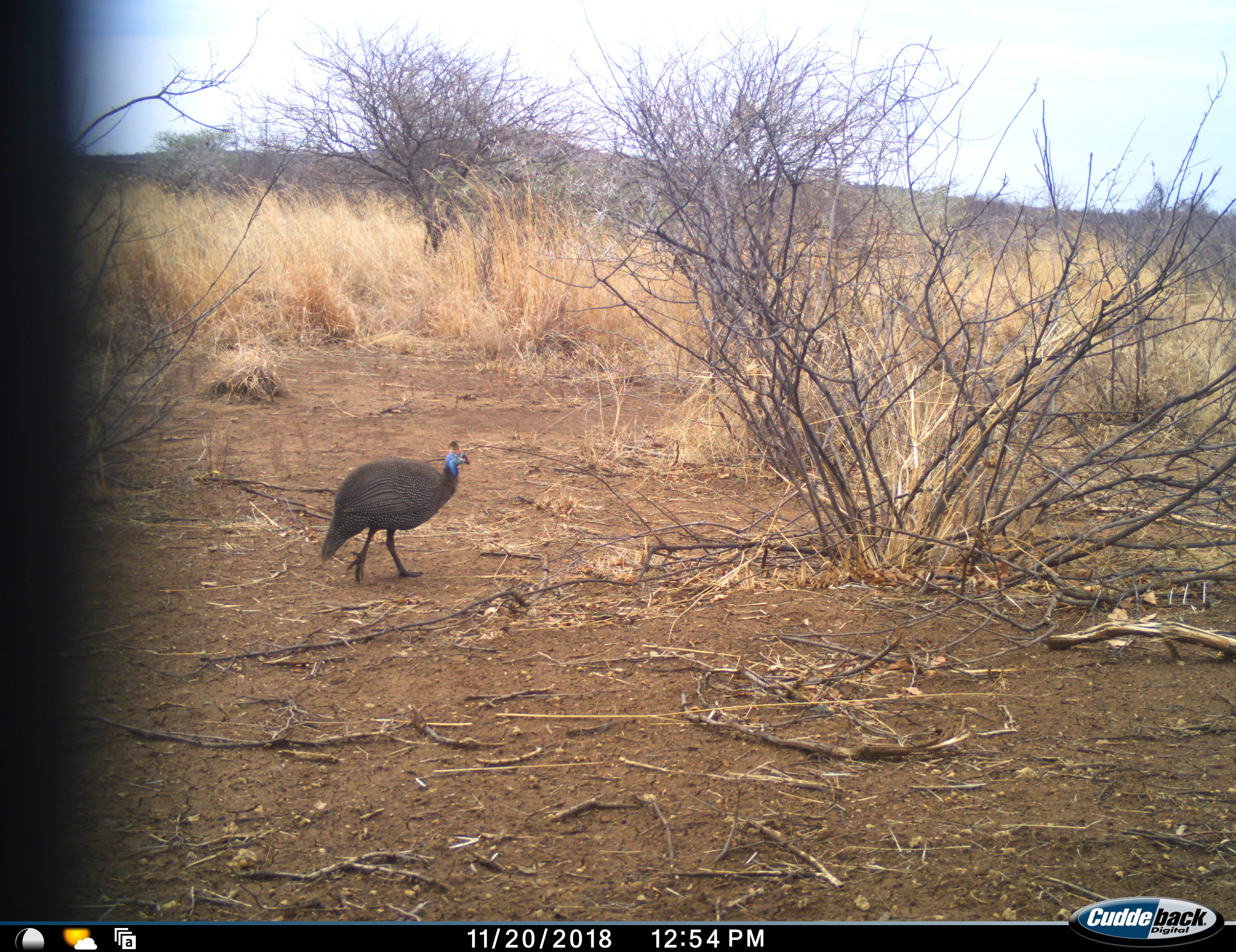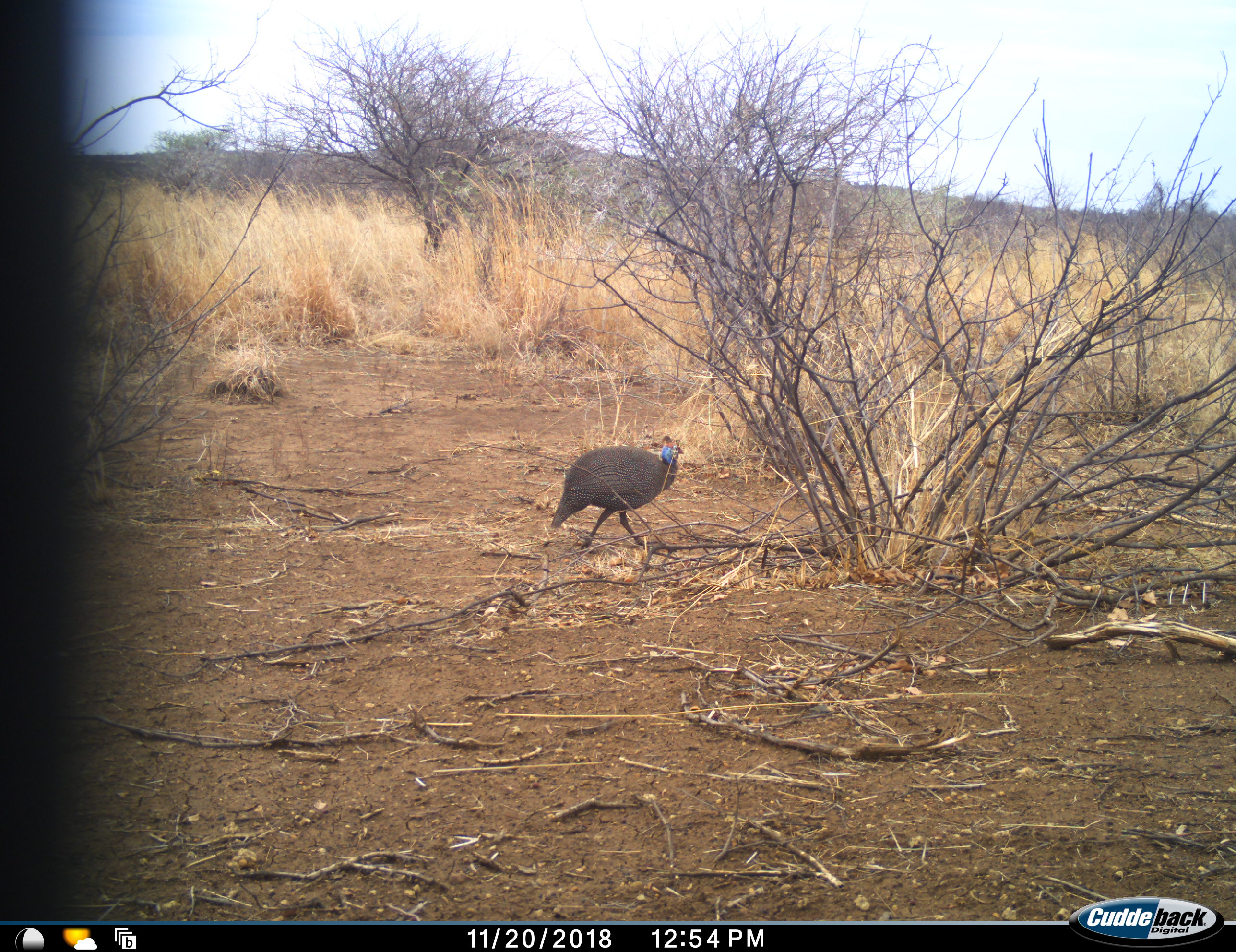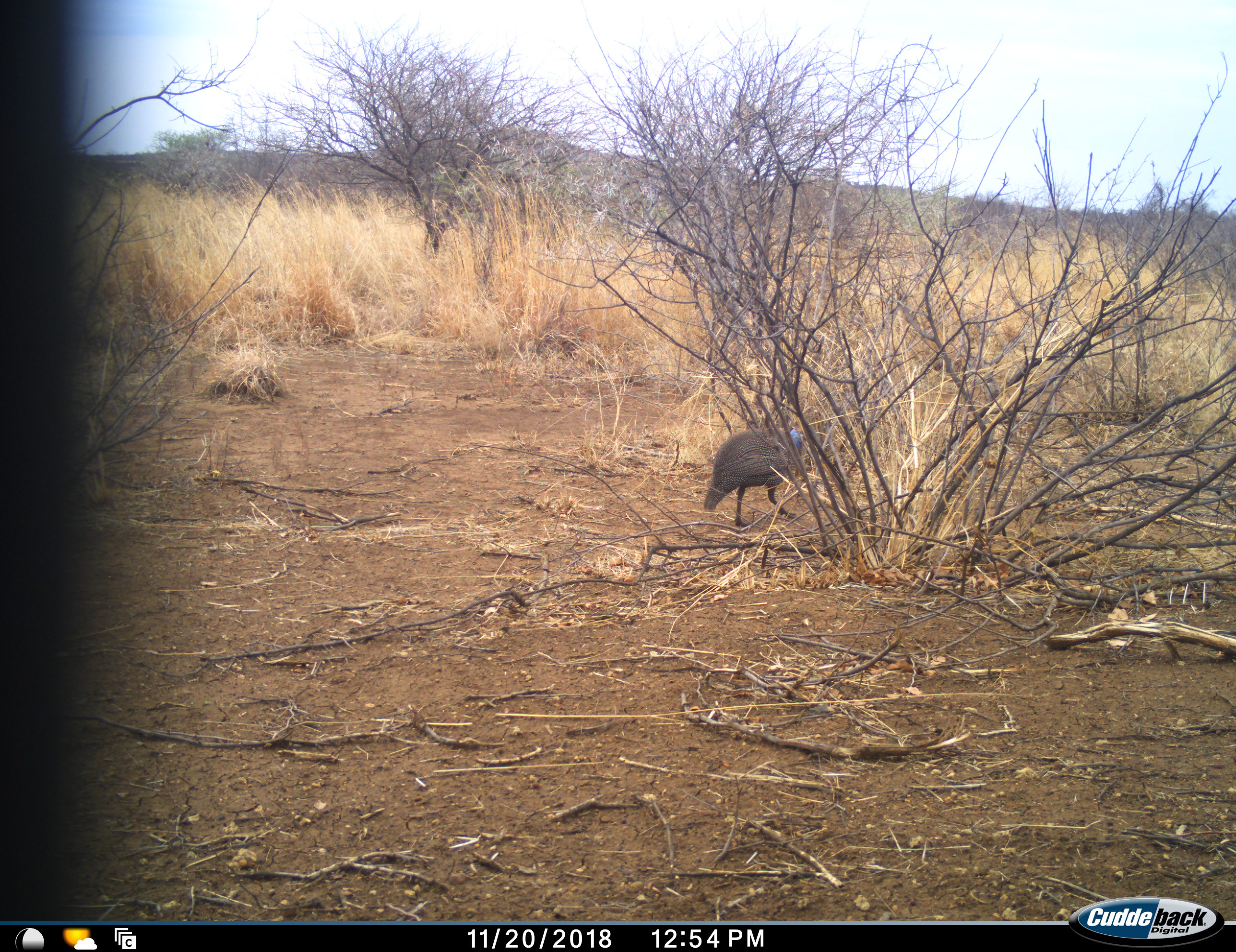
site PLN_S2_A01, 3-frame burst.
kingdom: Animalia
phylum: Chordata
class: Aves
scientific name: Aves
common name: bird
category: birdother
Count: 1.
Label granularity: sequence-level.